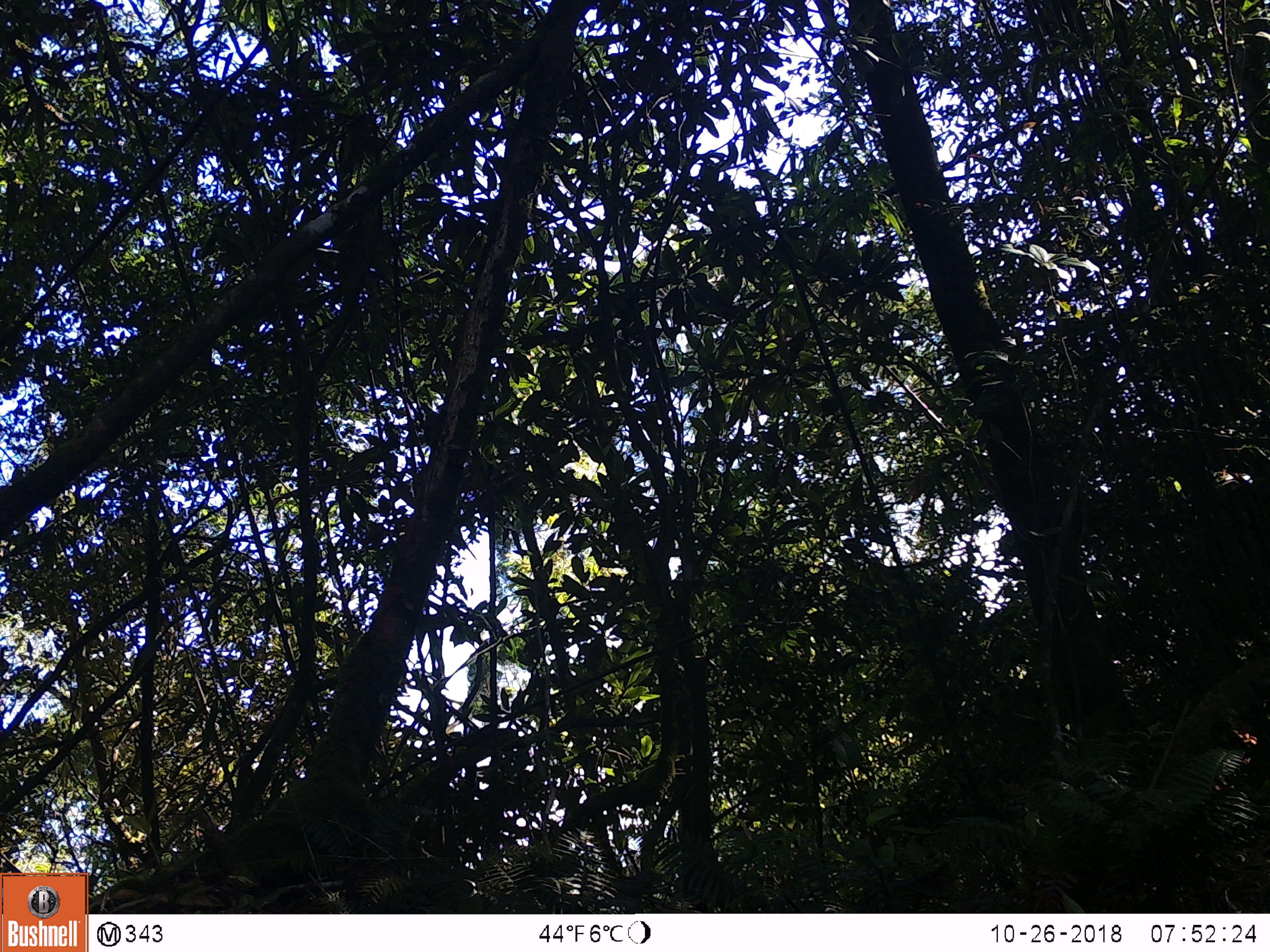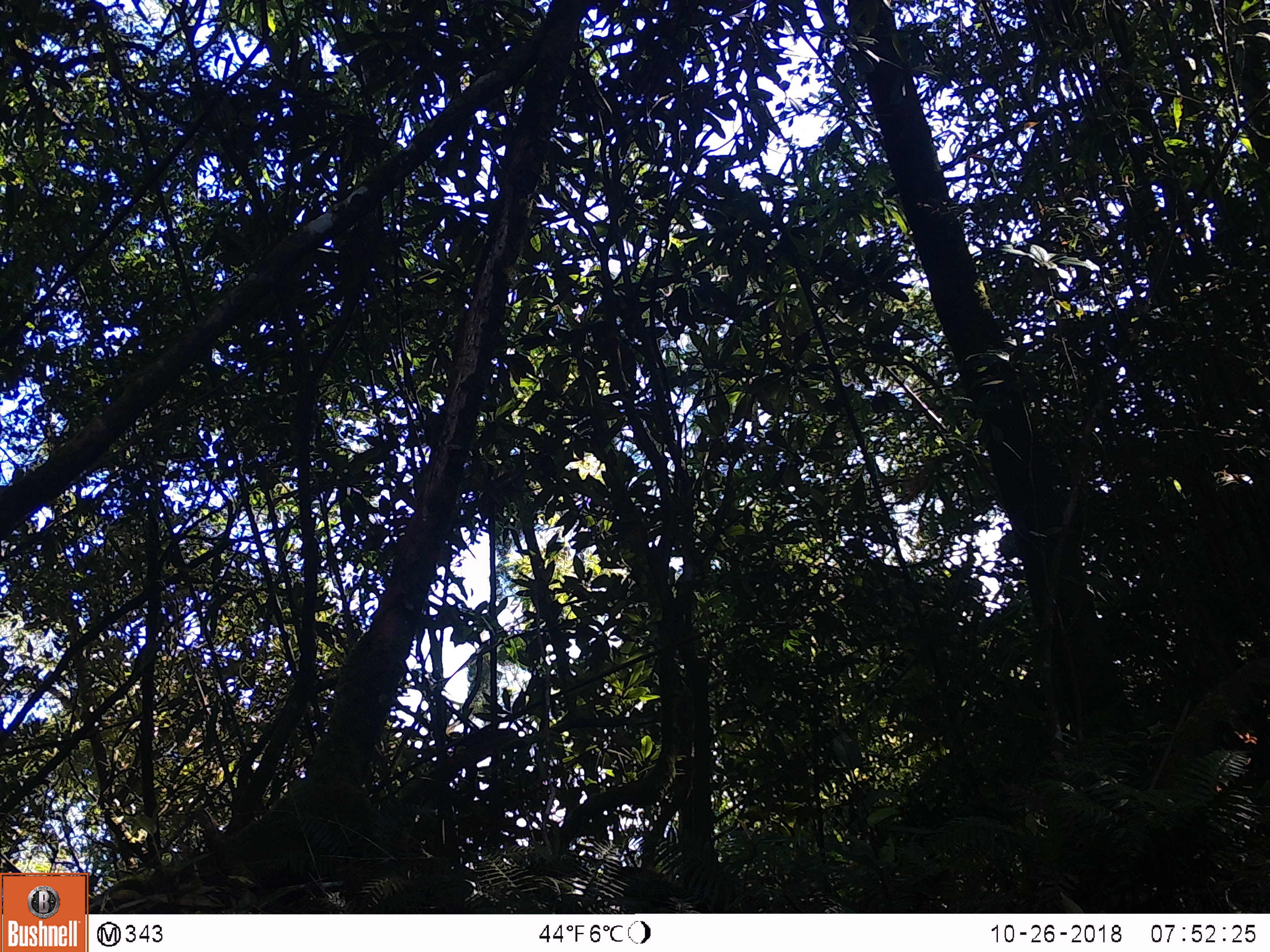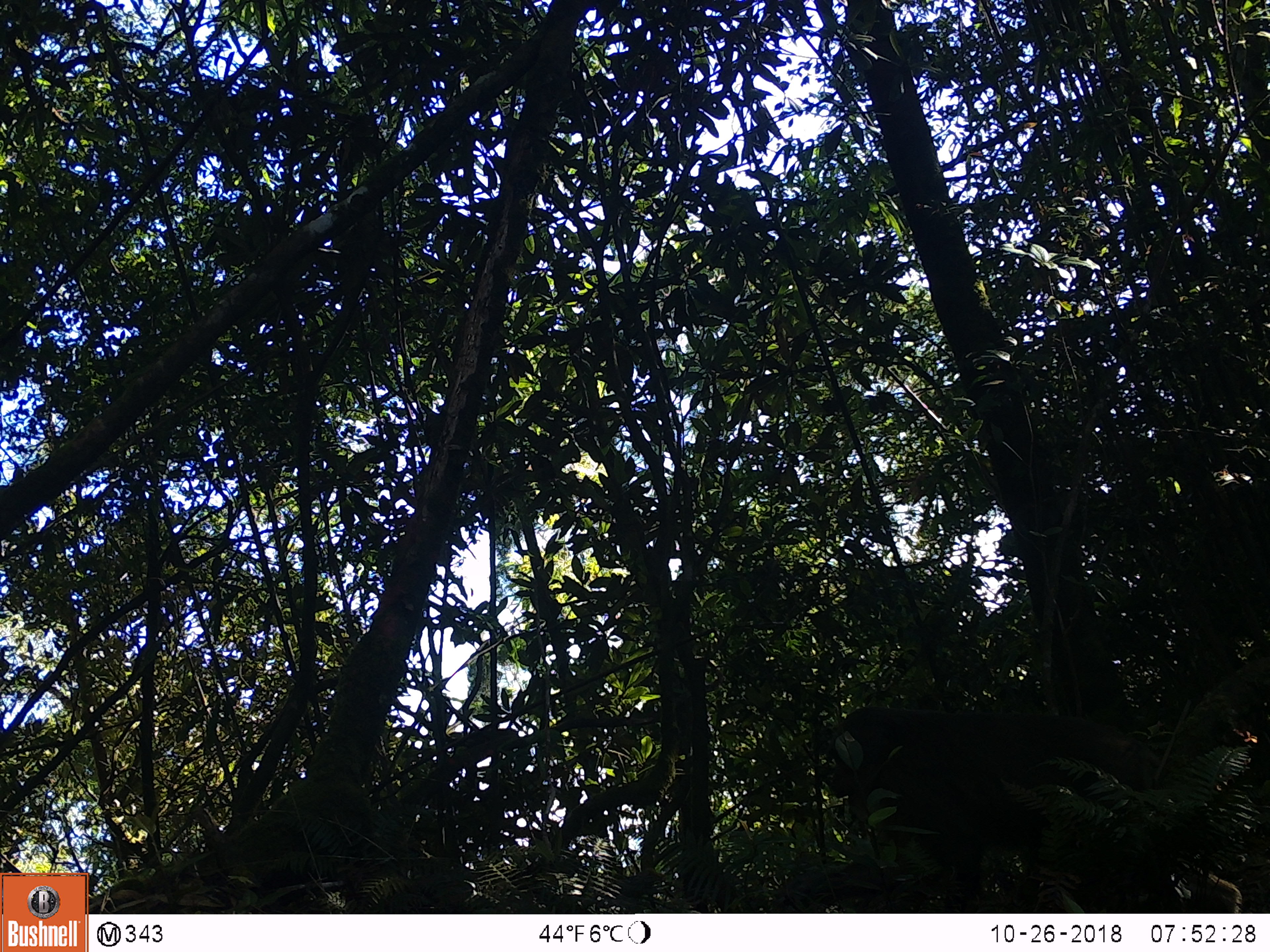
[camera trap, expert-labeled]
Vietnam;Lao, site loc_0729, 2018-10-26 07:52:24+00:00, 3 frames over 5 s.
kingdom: Animalia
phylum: Chordata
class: Mammalia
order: Primates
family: Cercopithecidae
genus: Macaca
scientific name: Macaca arctoides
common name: stump-tailed macaque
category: stump tailed macaque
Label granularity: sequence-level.